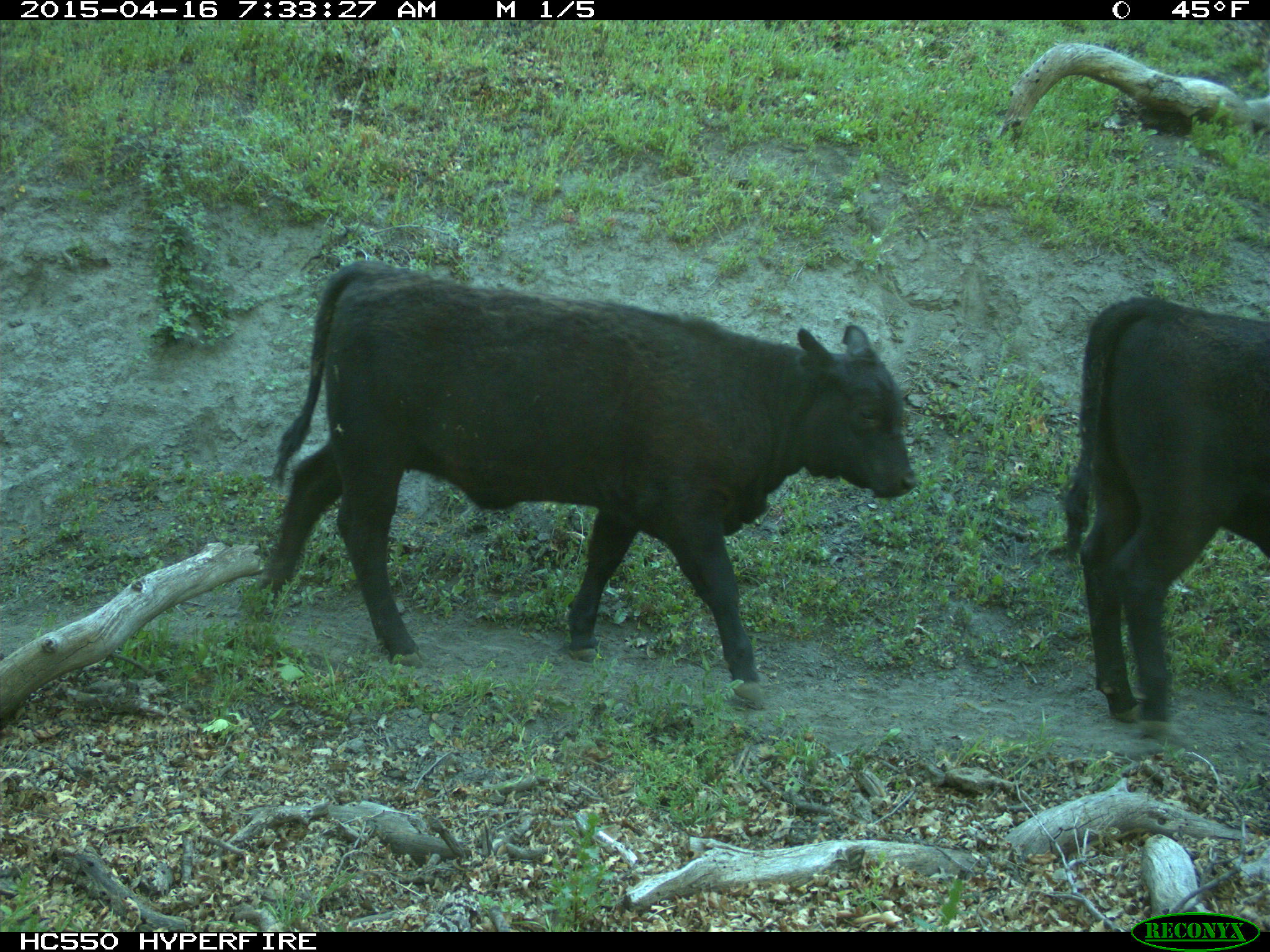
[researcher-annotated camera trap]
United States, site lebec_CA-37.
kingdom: Animalia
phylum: Chordata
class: Mammalia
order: Artiodactyla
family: Bovidae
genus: Bos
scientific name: Bos taurus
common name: domestic cow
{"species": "Bos taurus (domestic cow)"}